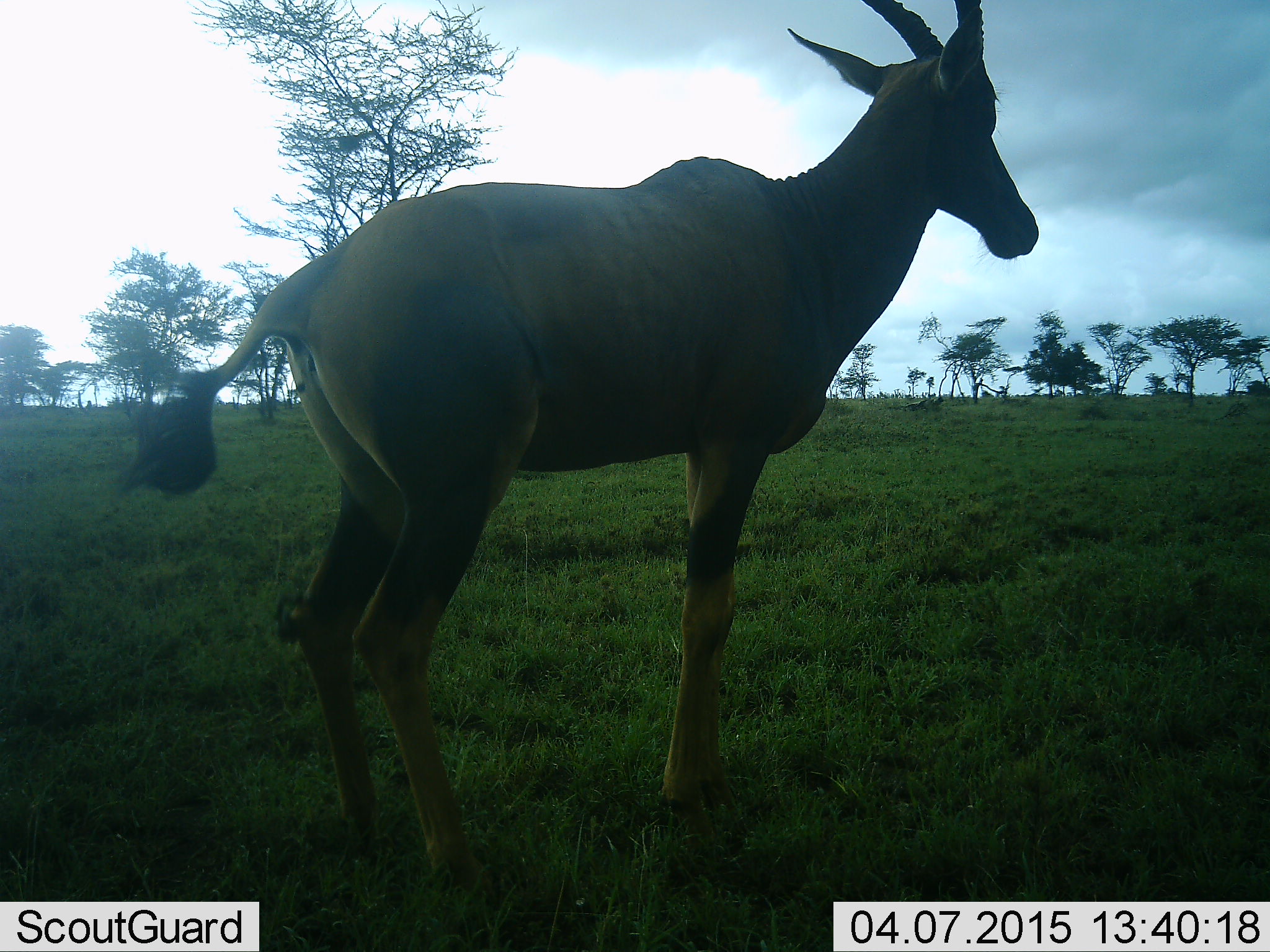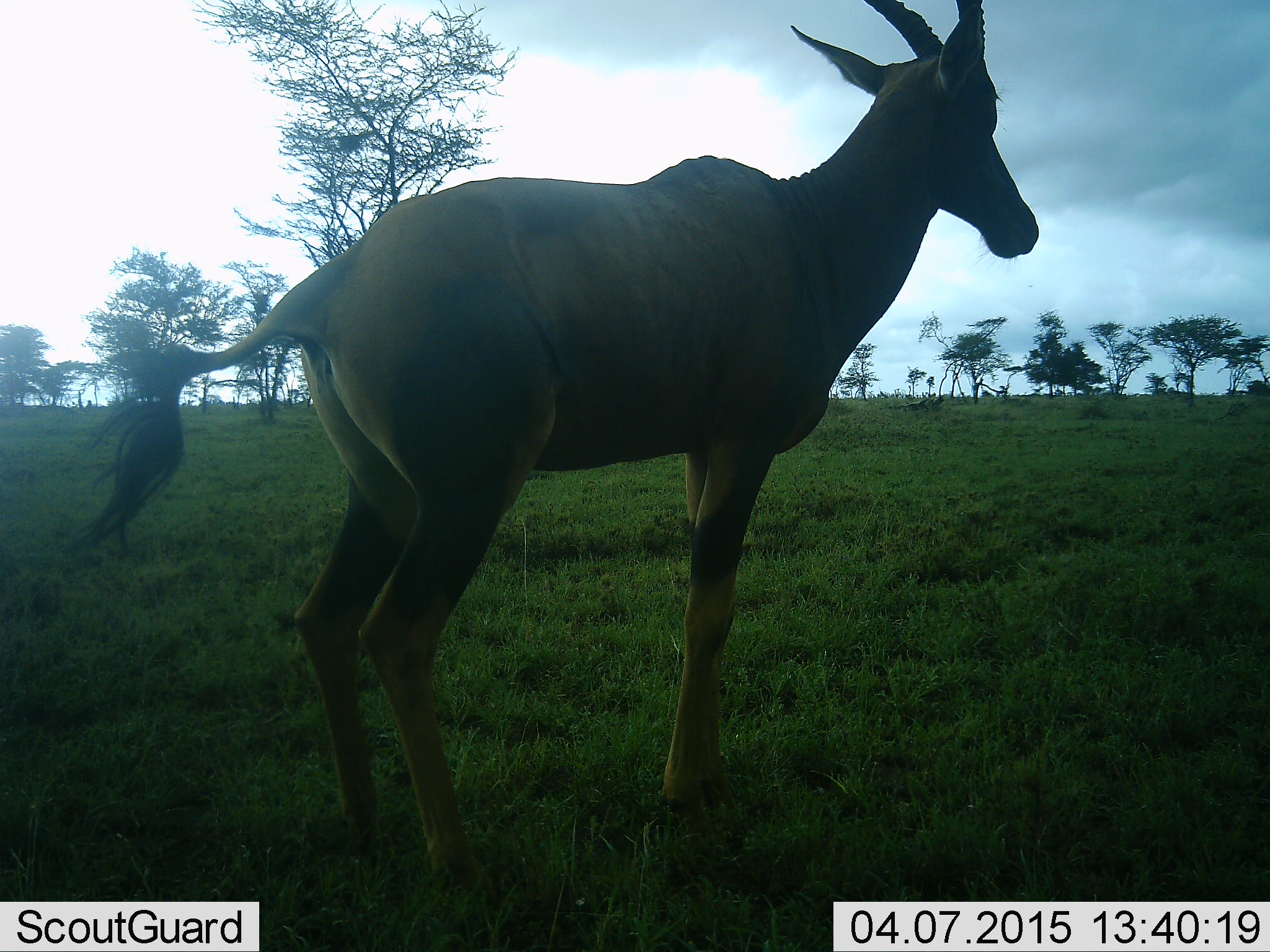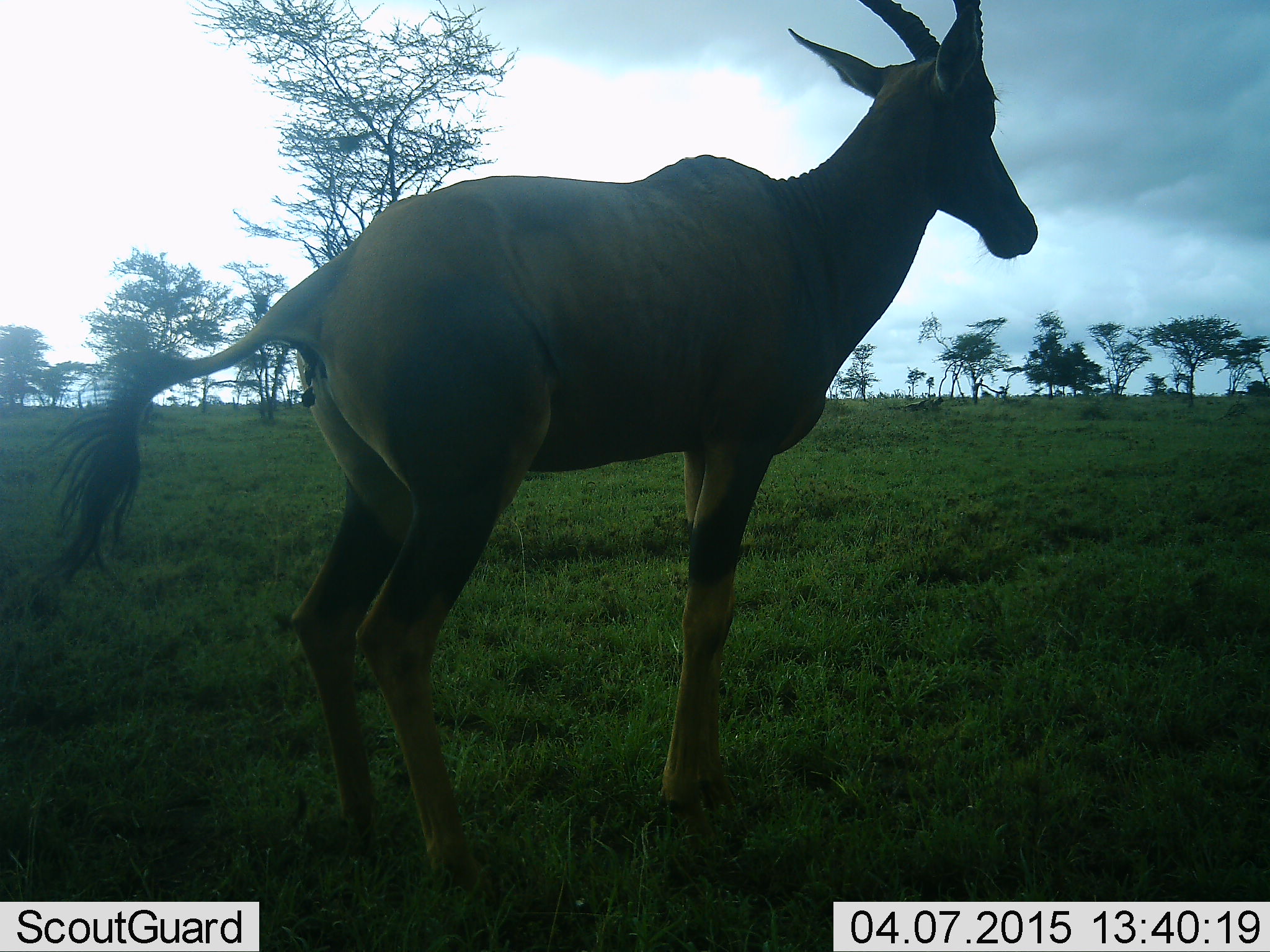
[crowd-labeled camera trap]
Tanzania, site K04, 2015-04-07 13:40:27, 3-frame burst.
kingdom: Animalia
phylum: Chordata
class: Mammalia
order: Artiodactyla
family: Bovidae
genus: Damaliscus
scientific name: Damaliscus lunatus jimela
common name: topi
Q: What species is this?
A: Topi (Damaliscus lunatus jimela).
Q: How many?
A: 1.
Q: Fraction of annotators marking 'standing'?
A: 100%.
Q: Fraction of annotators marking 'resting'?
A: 0%.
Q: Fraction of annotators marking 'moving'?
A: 0%.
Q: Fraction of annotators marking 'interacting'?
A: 0%.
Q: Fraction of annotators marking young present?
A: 0%.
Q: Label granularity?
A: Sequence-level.